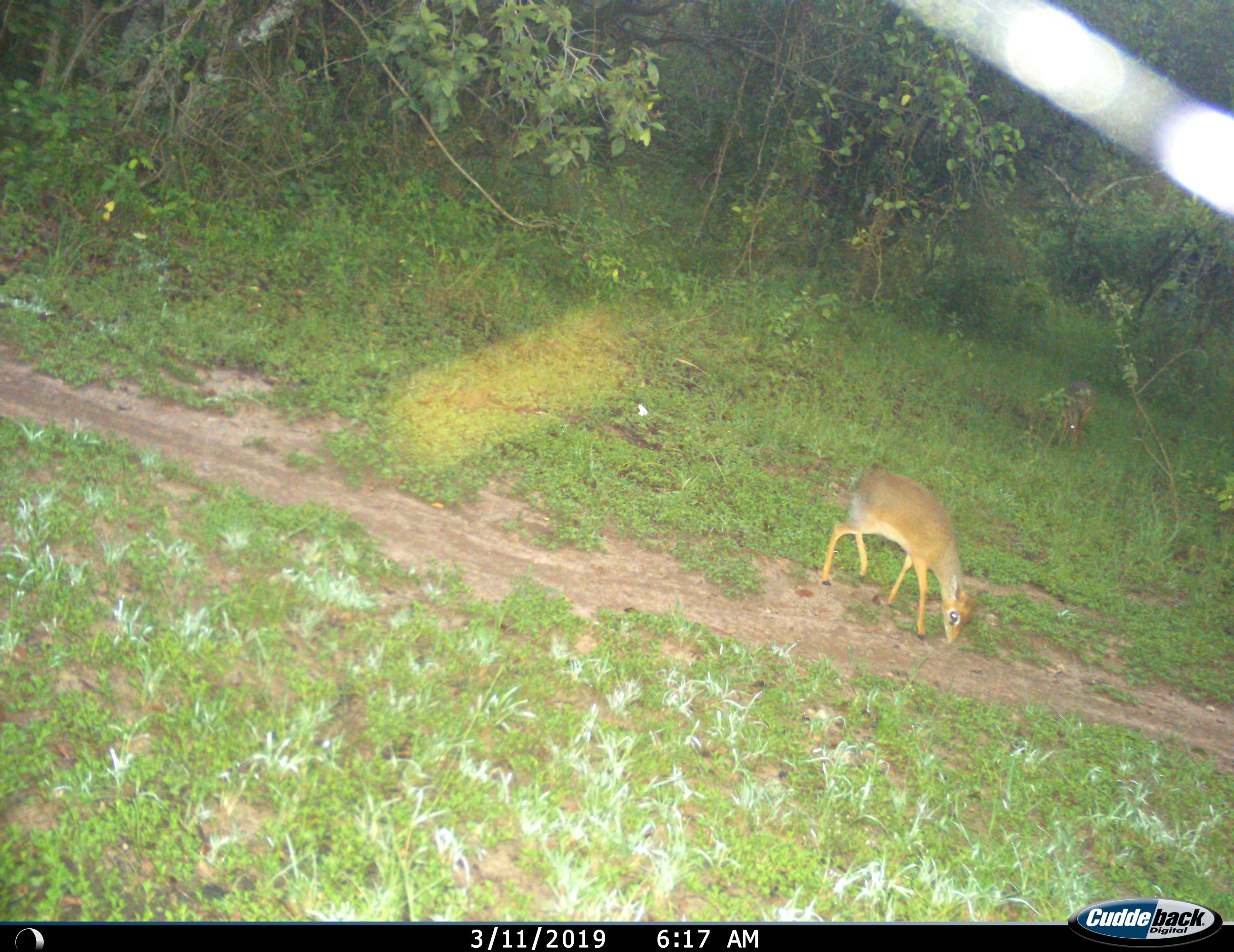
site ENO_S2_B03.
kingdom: Animalia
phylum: Chordata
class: Mammalia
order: Artiodactyla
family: Bovidae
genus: Madoqua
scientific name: Madoqua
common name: dik-dik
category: dikdik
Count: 2.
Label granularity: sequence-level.